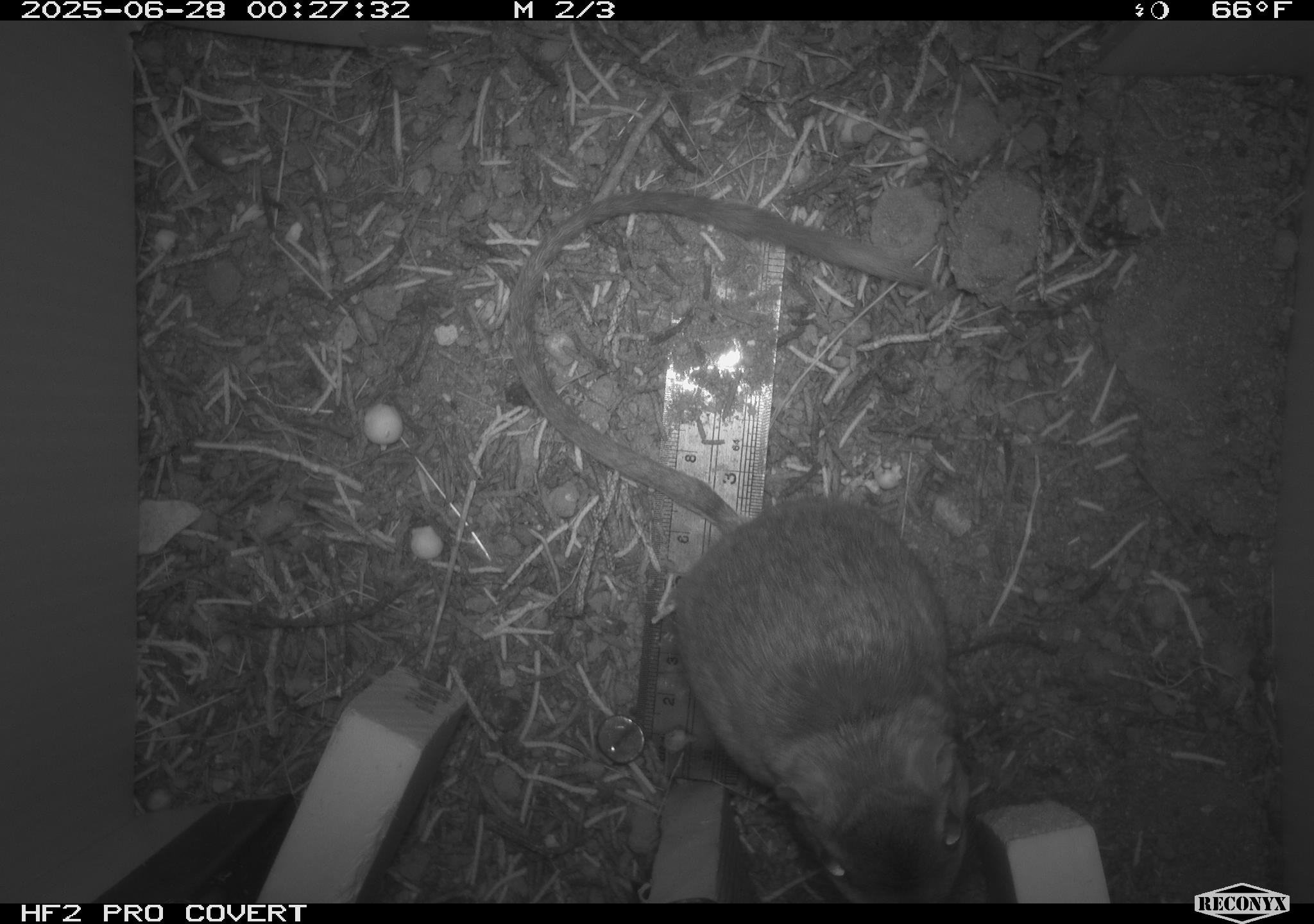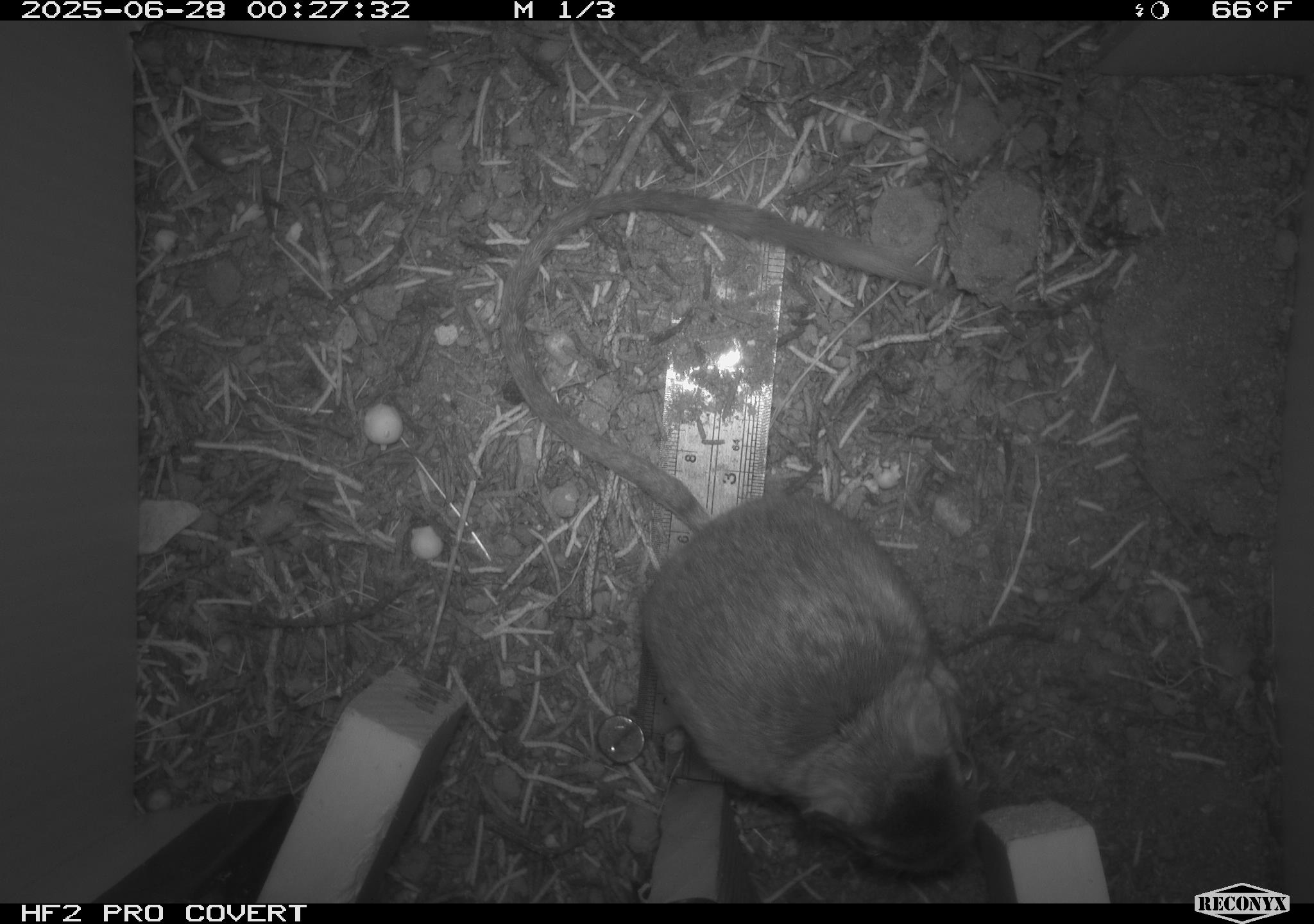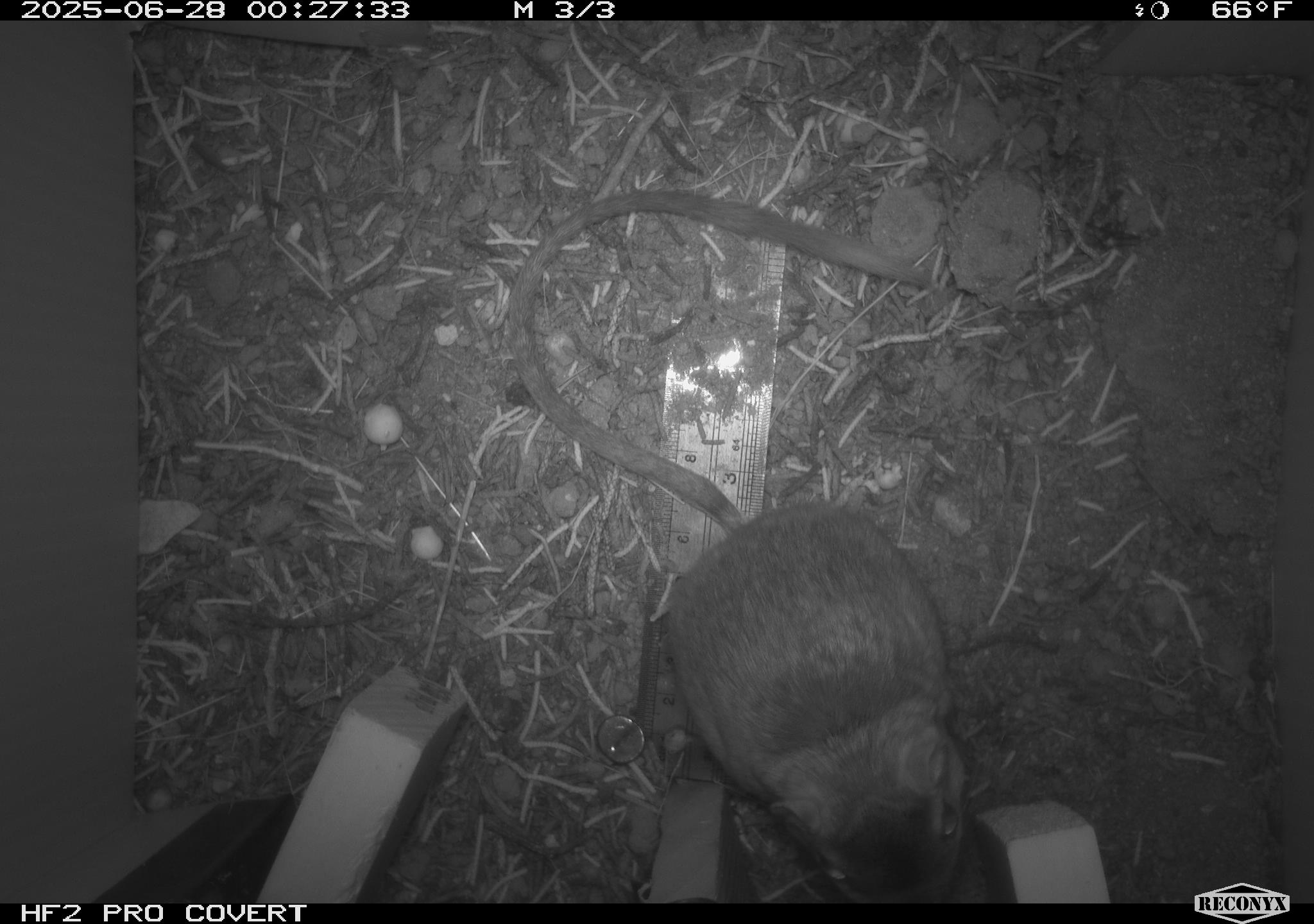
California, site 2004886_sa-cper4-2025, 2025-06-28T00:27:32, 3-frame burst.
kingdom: Animalia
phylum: Chordata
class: Mammalia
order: Rodentia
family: Heteromyidae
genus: Dipodomys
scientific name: Dipodomys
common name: kangaroo rats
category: dipodomys species